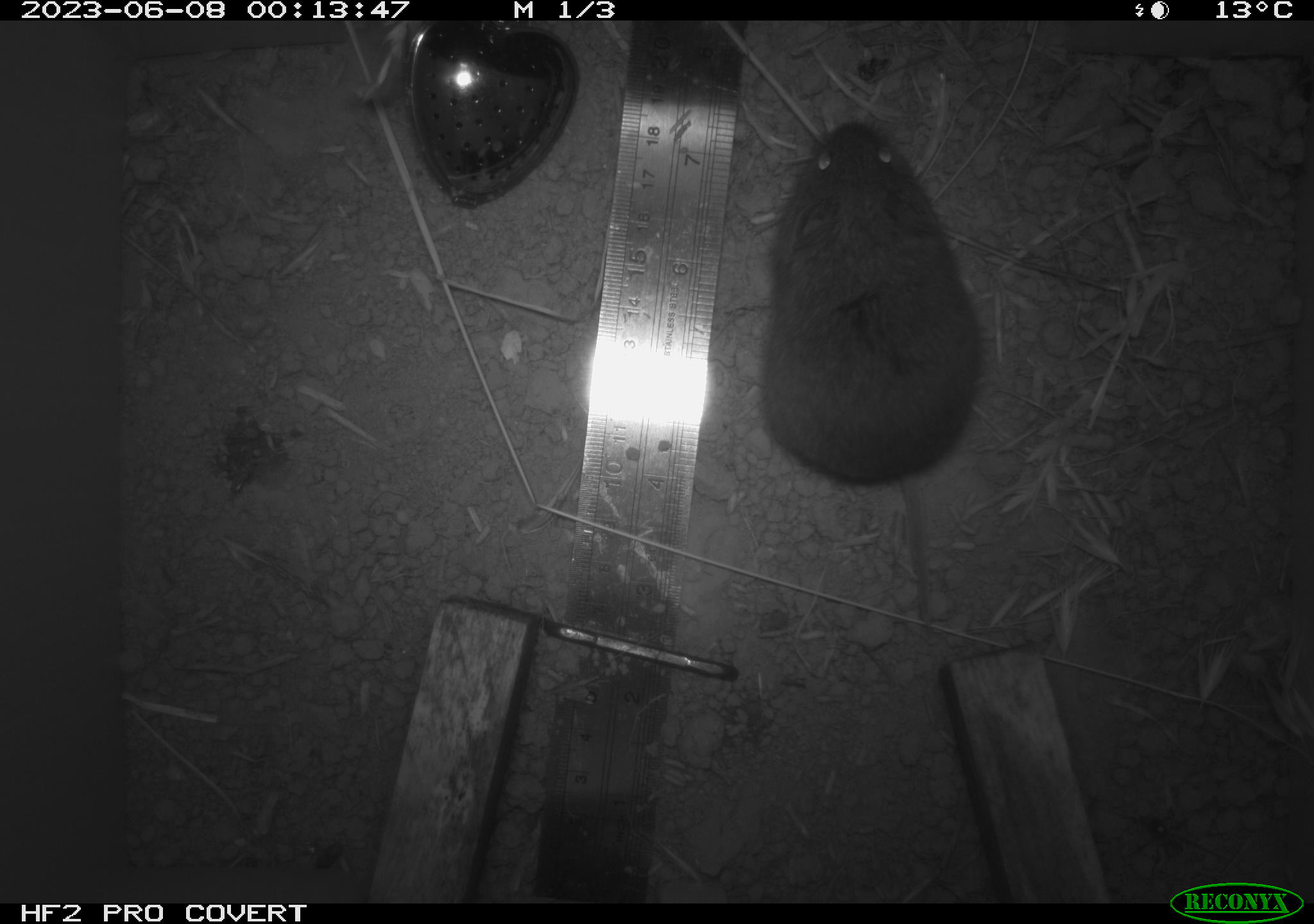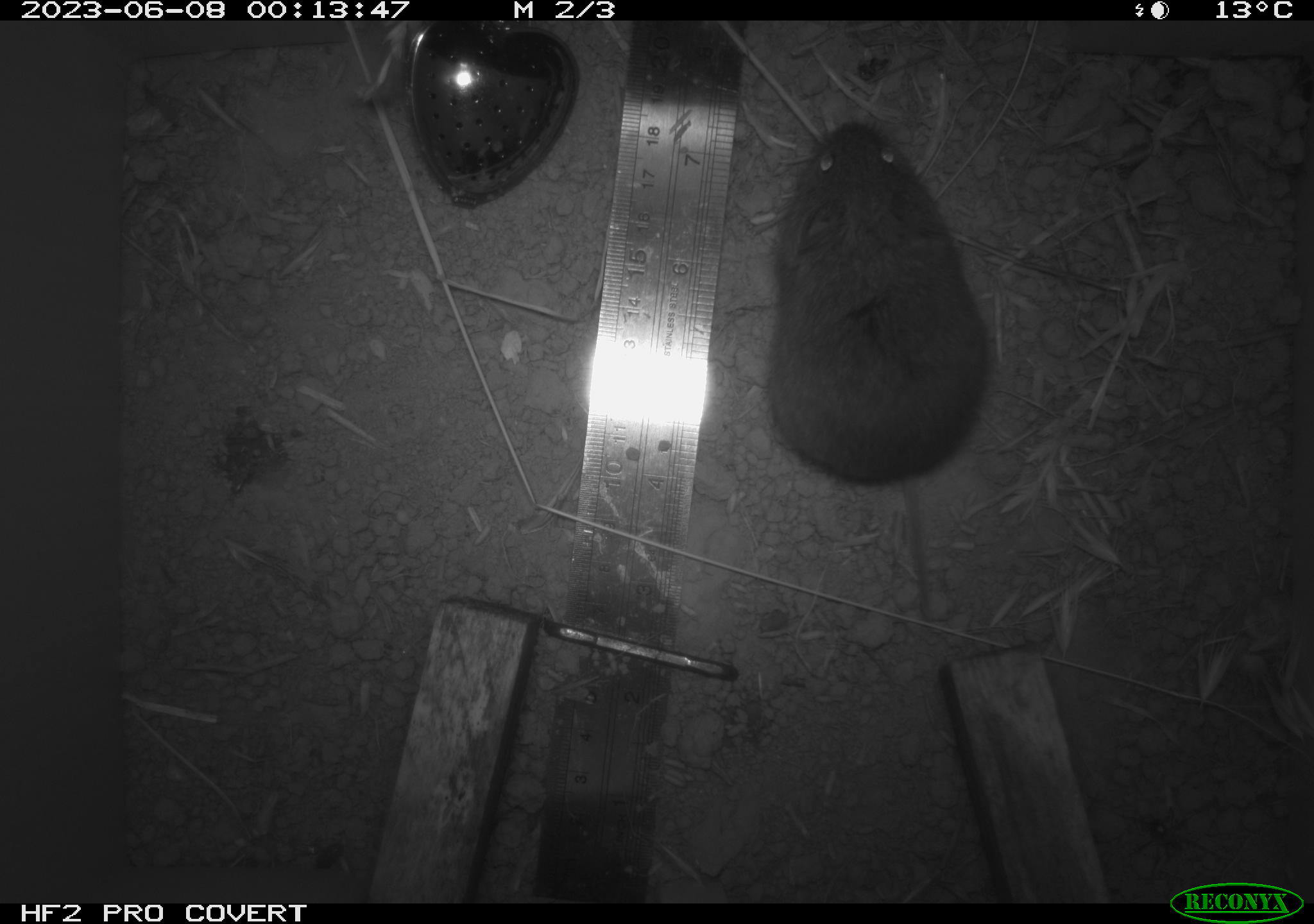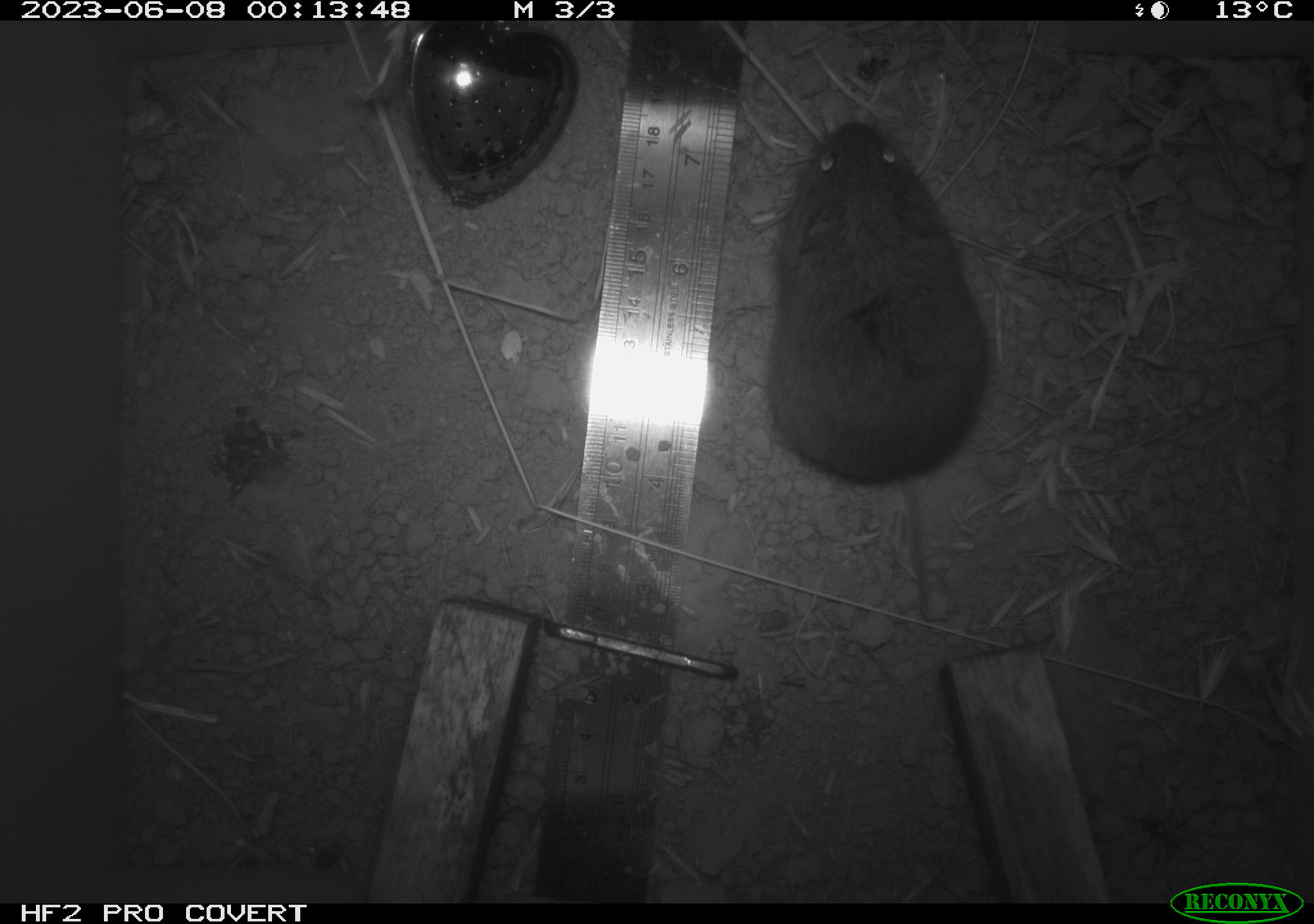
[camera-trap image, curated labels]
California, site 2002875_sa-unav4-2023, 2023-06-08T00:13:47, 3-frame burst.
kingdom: Animalia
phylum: Chordata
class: Mammalia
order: Rodentia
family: Cricetidae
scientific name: Arvicolinae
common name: voles, lemmings, and muskrats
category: arvicolinae subfamily